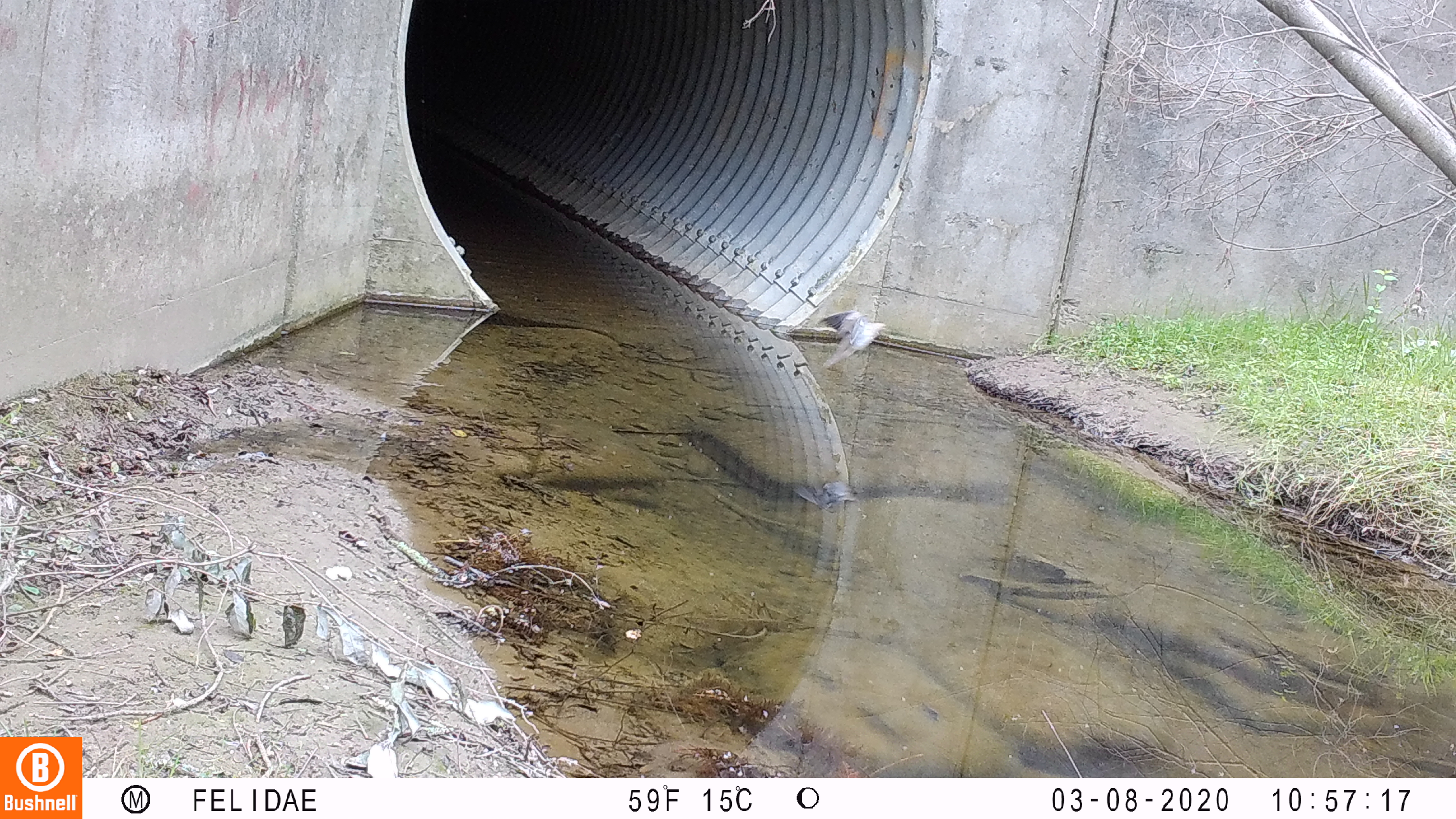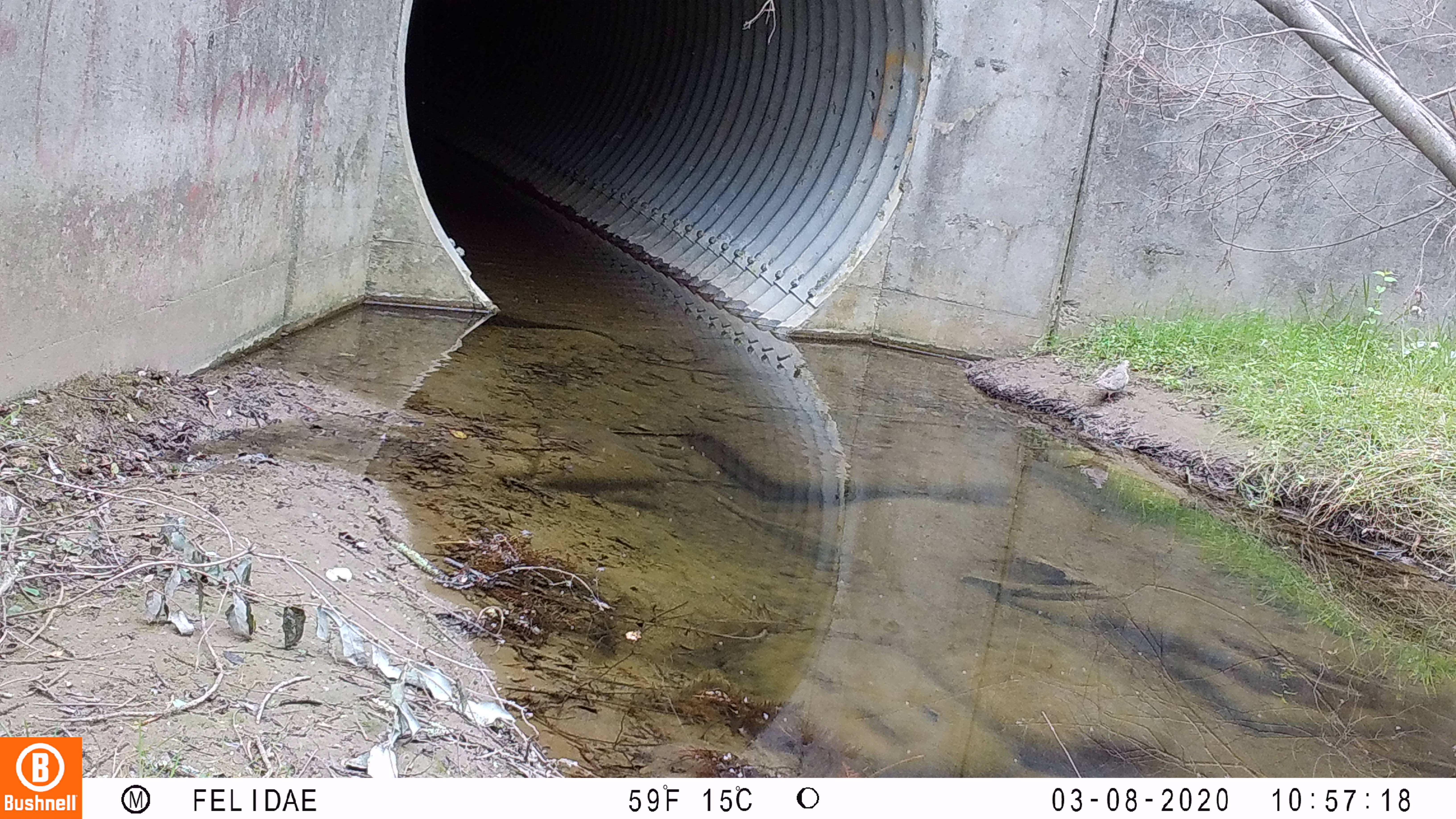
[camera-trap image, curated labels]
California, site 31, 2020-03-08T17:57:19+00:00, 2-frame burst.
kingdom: Animalia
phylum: Chordata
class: Aves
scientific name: Aves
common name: bird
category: unknown bird